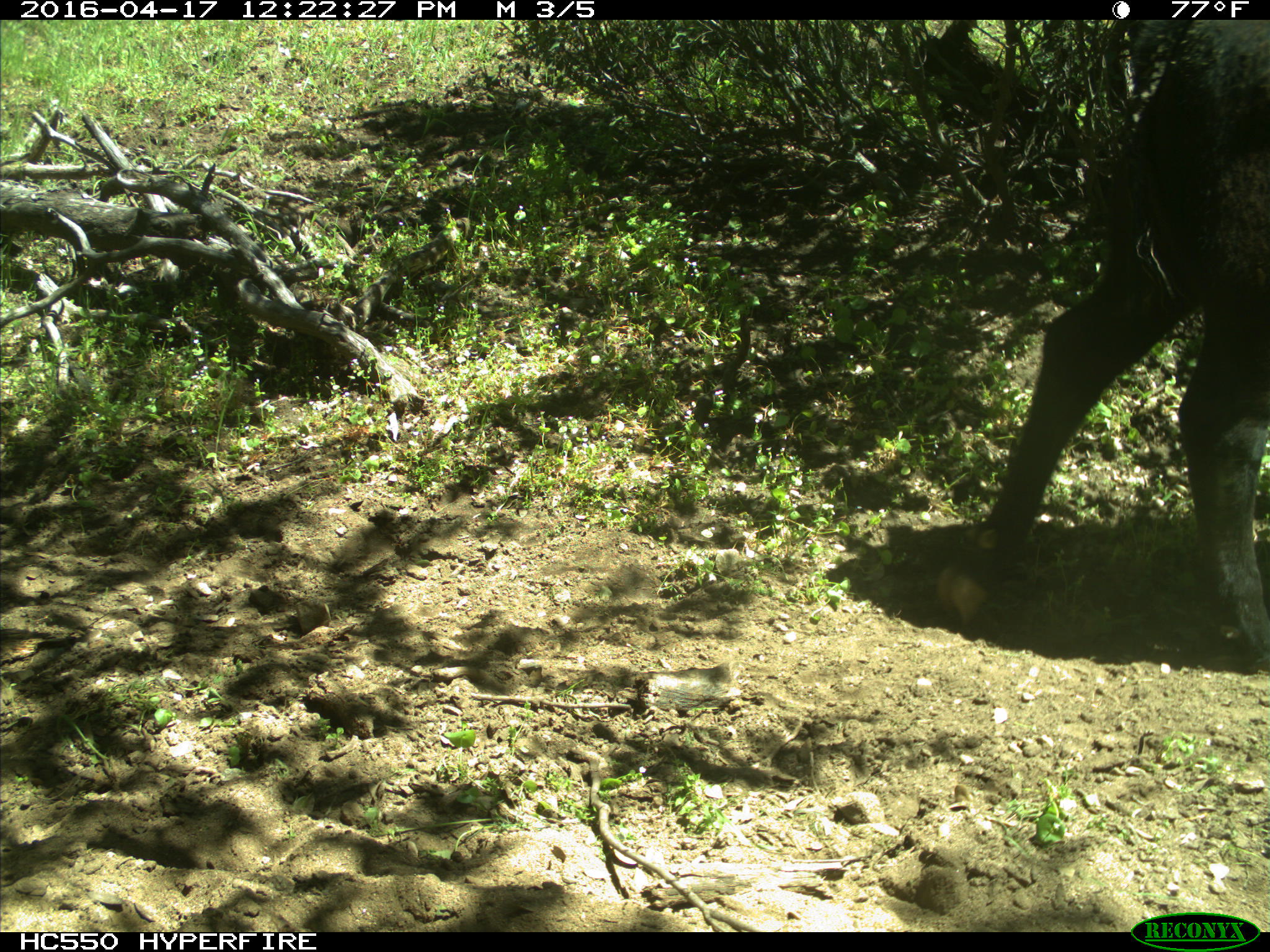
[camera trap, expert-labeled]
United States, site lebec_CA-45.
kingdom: Animalia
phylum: Chordata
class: Mammalia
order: Artiodactyla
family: Bovidae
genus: Bos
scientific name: Bos taurus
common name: domestic cow